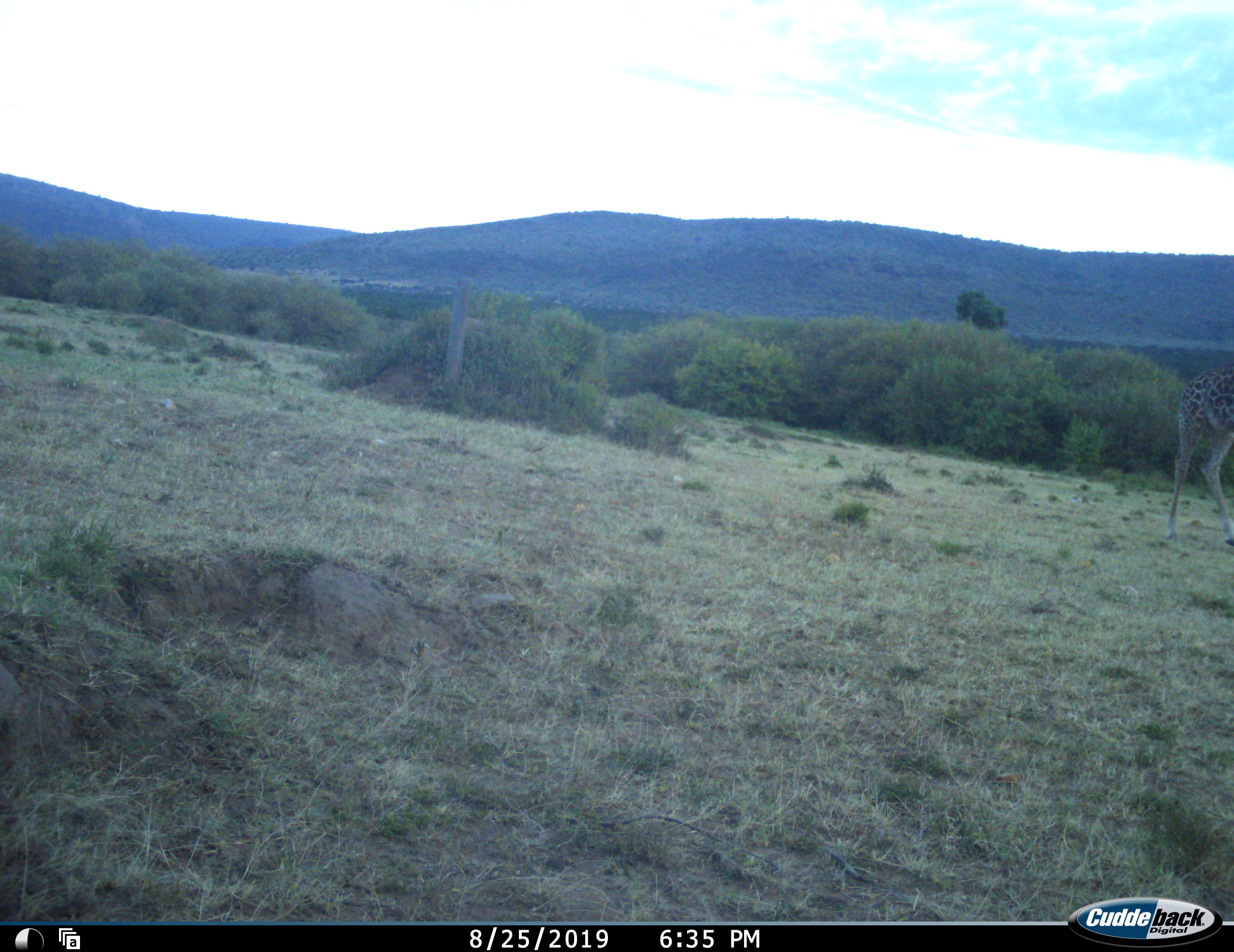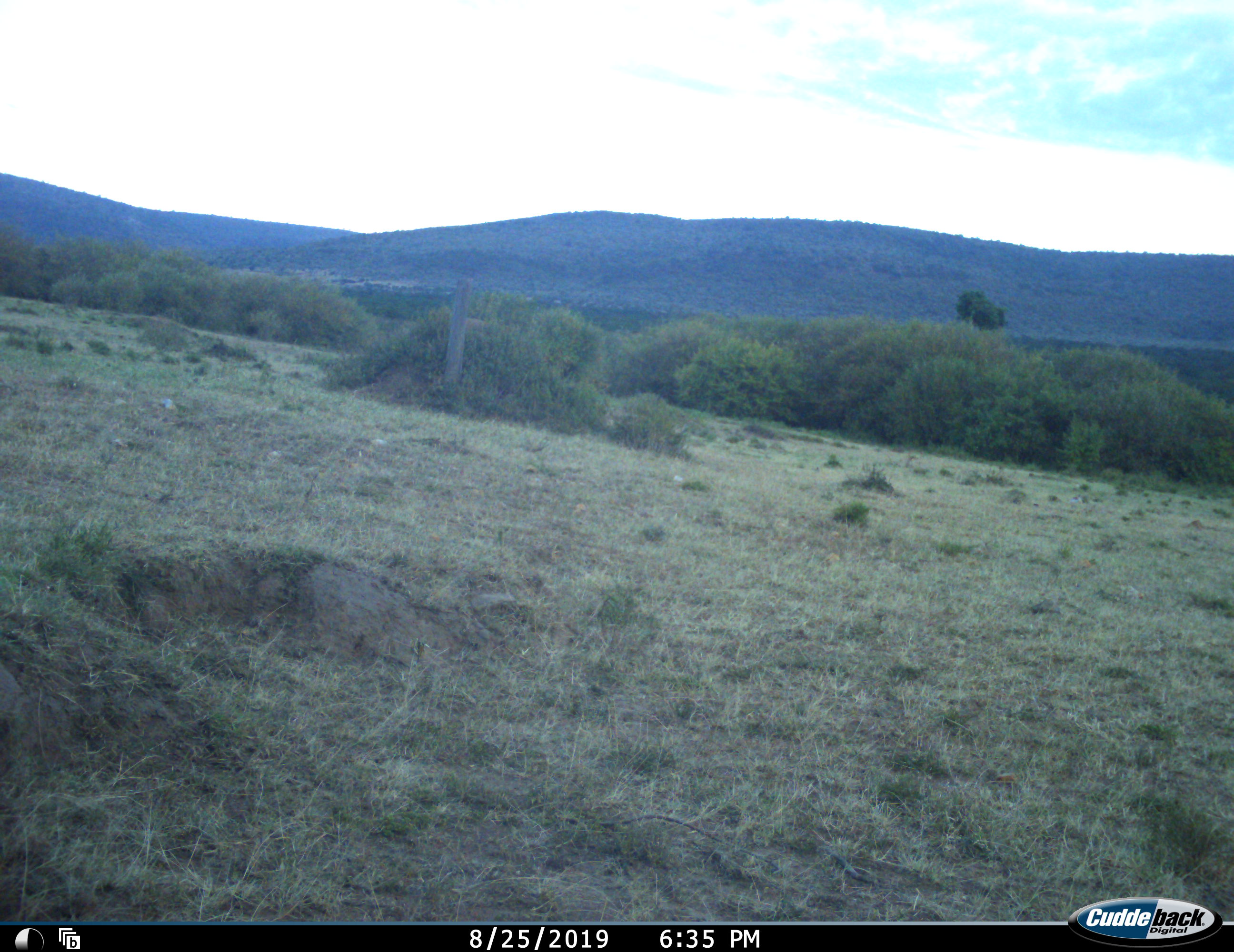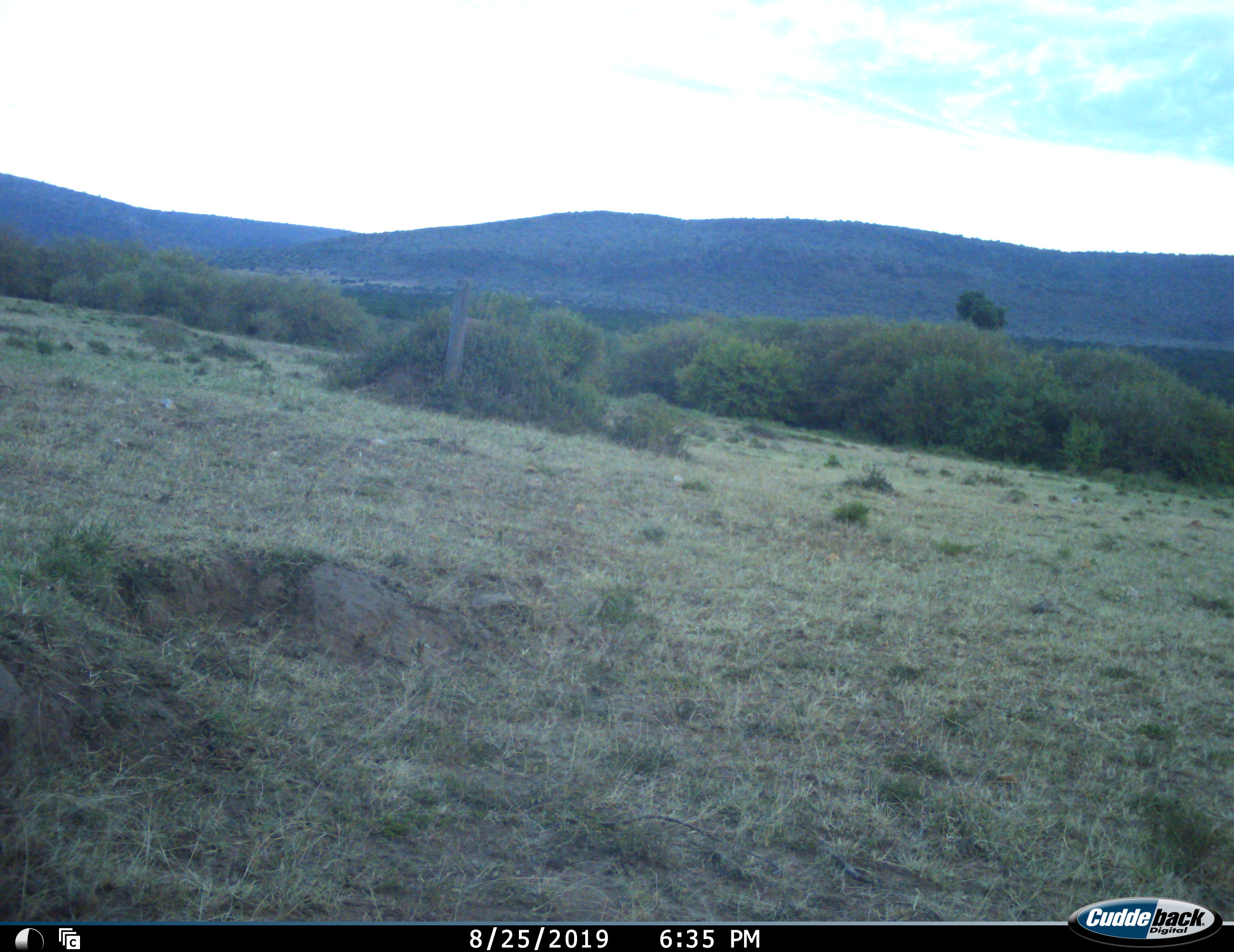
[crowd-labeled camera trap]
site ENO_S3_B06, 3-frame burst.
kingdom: Animalia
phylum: Chordata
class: Mammalia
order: Artiodactyla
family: Giraffidae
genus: Giraffa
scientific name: Giraffa camelopardalis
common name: giraffe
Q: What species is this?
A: Giraffe (Giraffa camelopardalis).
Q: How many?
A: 1.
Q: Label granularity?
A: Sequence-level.